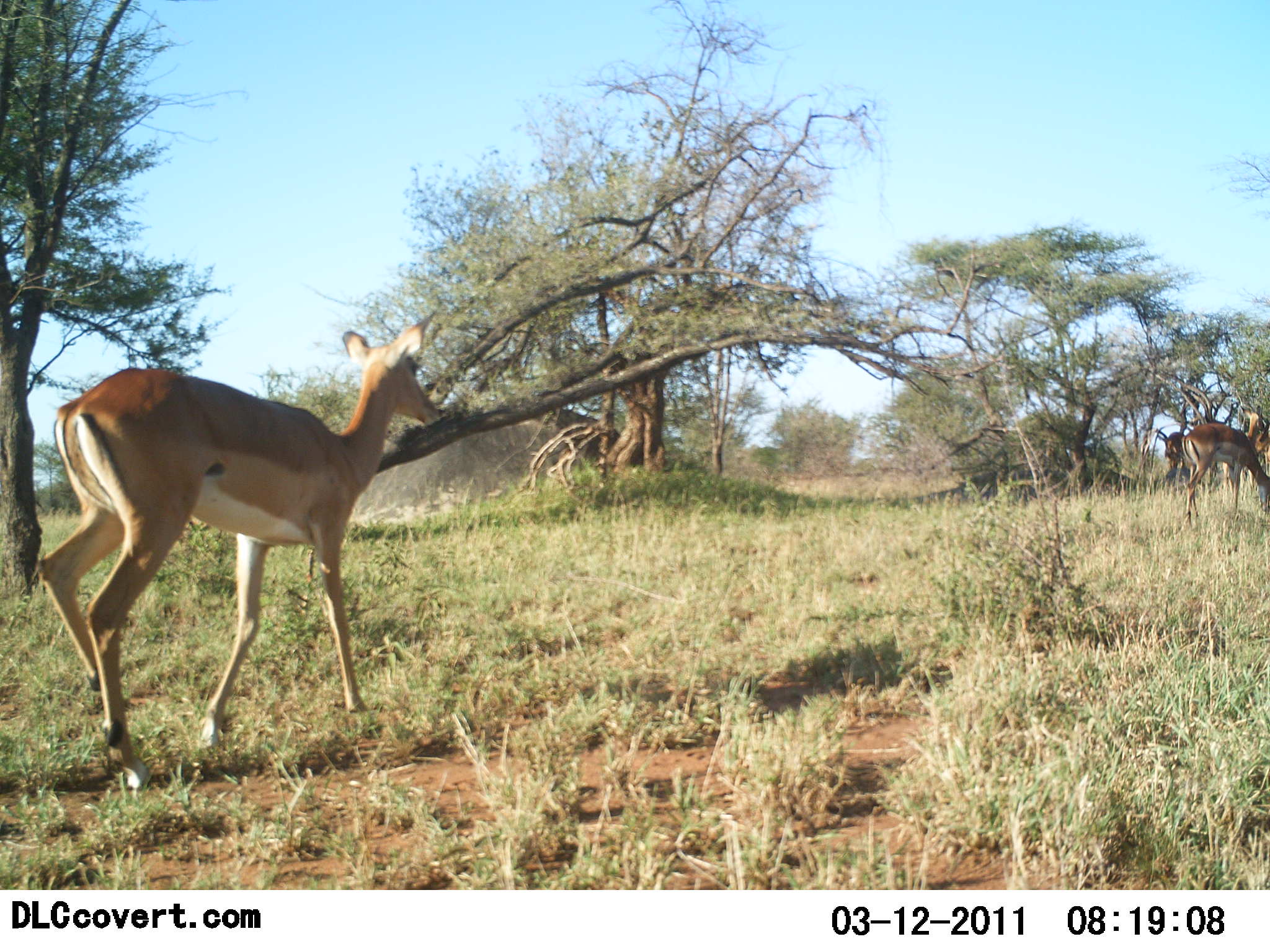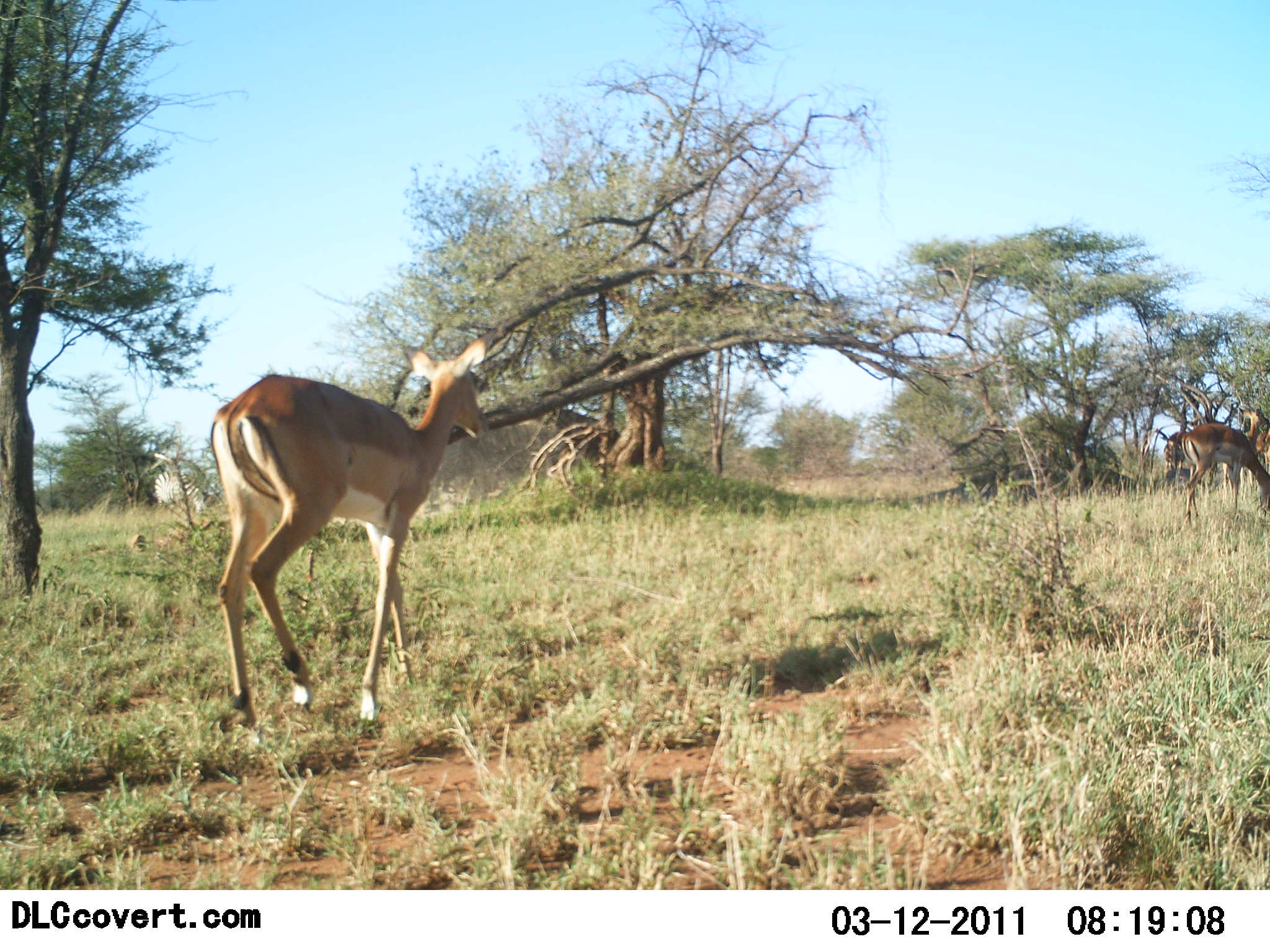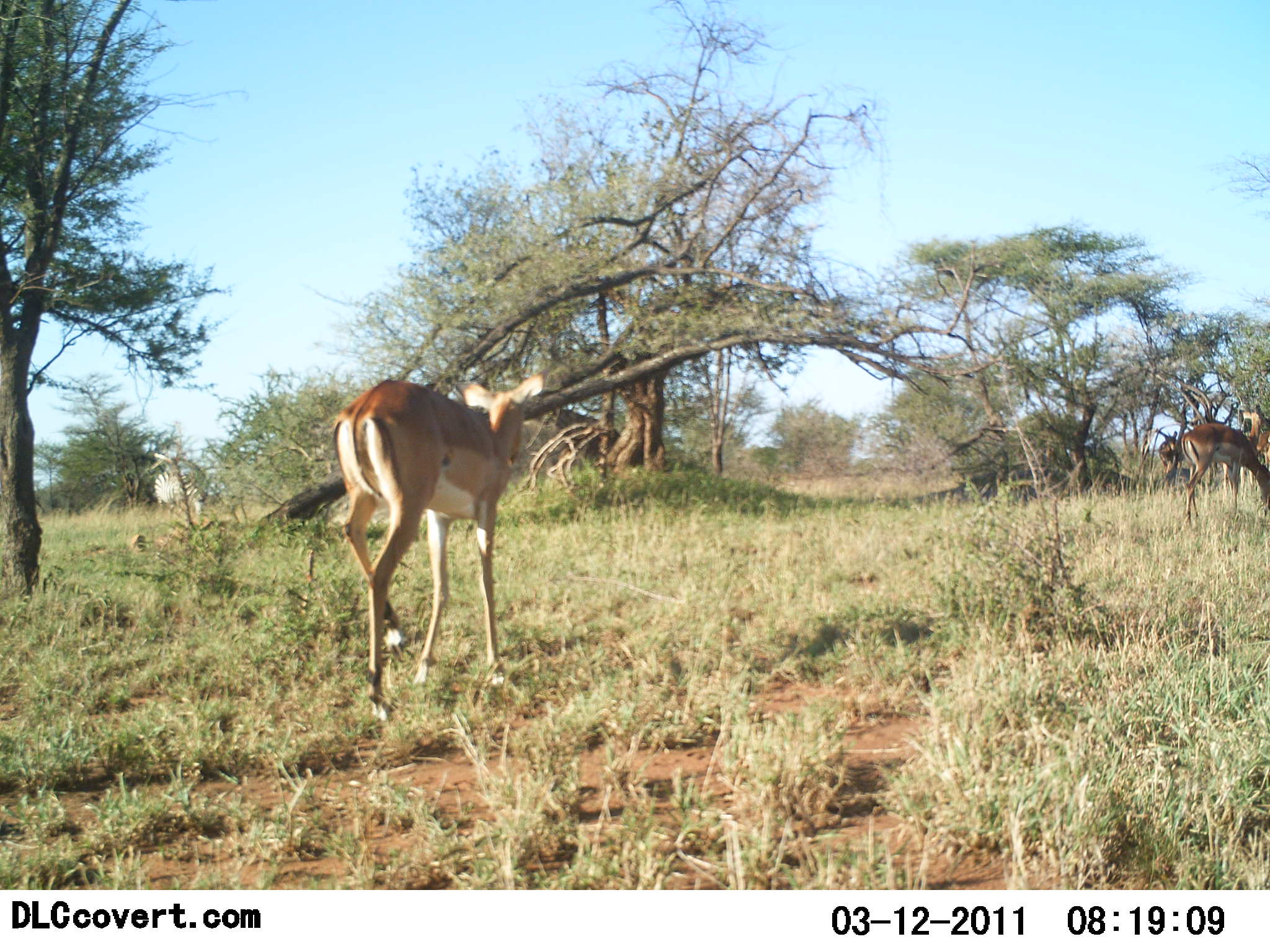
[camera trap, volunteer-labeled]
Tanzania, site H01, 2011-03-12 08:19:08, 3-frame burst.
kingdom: Animalia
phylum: Chordata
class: Mammalia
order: Artiodactyla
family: Bovidae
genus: Nanger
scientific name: Nanger granti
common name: grant's gazelle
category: gazellegrants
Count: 3.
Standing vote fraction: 30%.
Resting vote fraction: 0%.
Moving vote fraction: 100%.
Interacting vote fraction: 0%.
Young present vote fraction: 0%.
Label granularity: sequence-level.